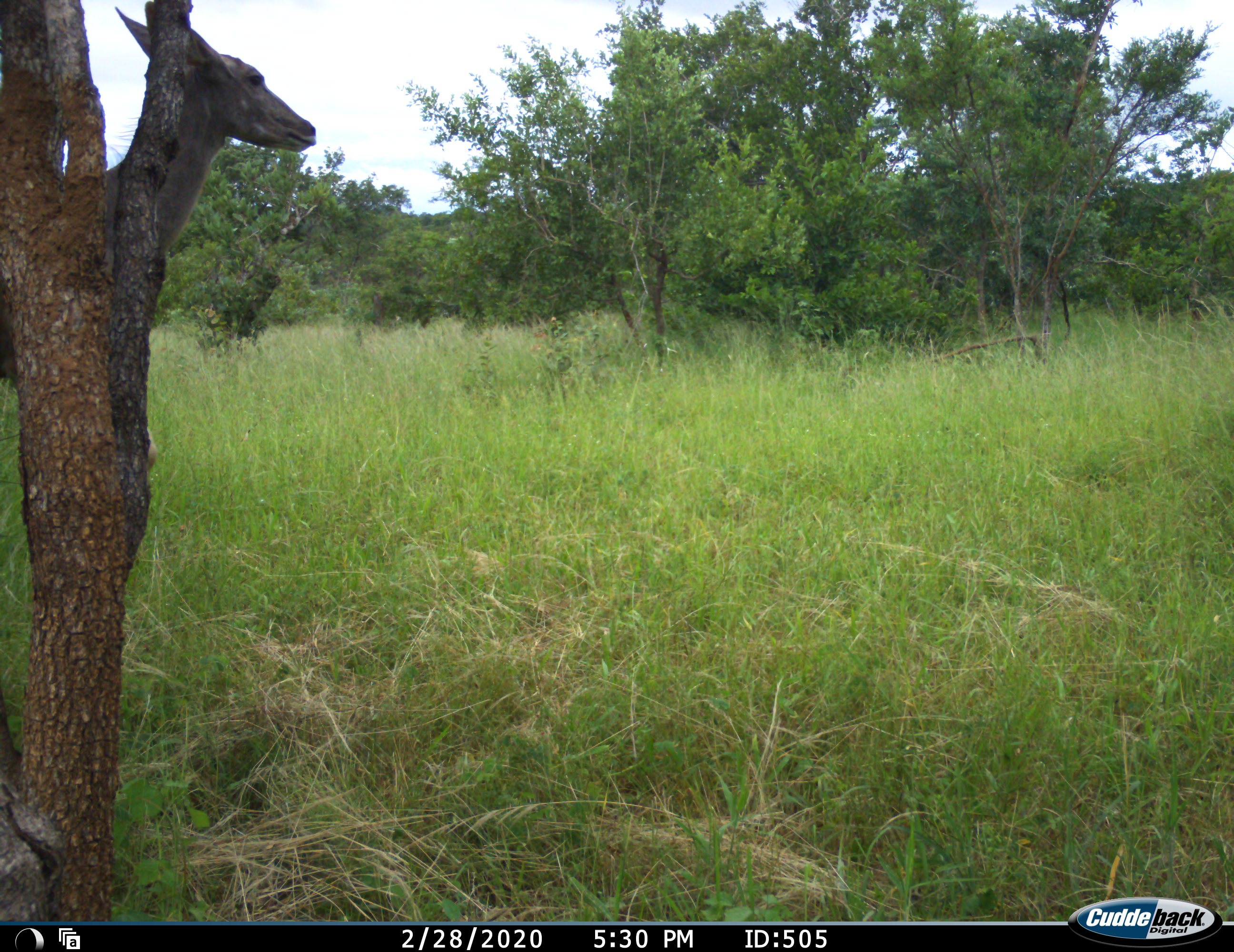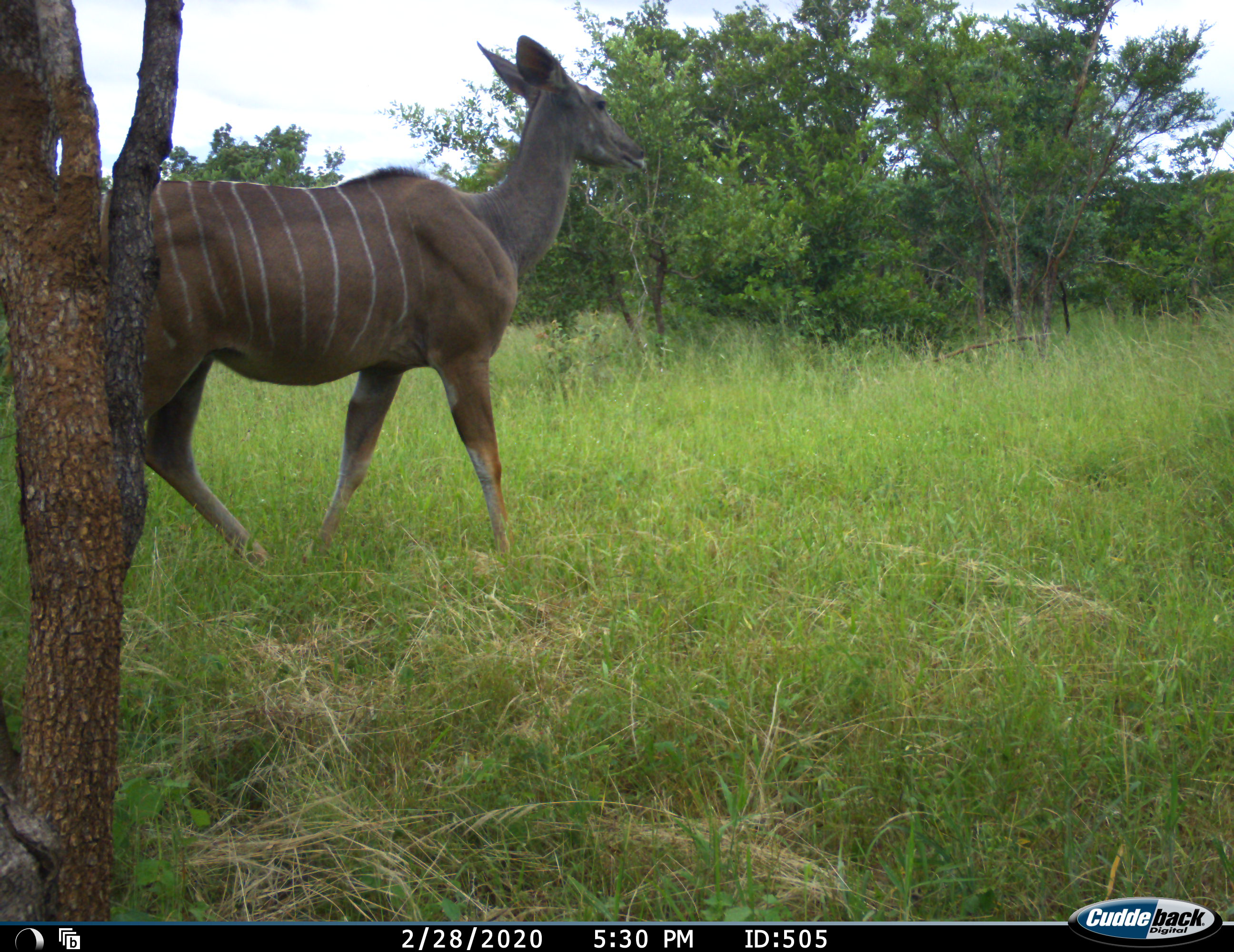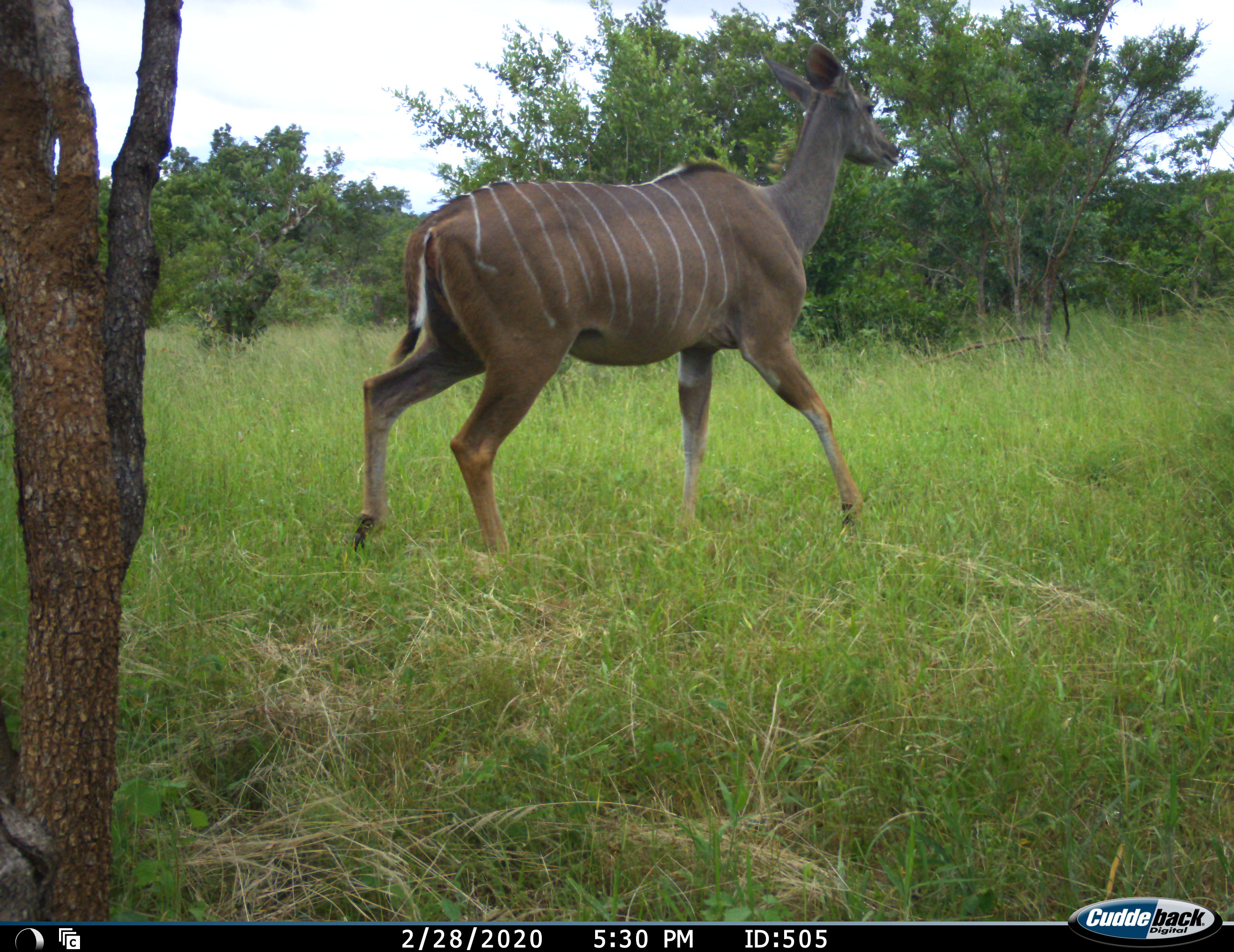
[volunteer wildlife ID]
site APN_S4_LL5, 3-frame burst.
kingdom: Animalia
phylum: Chordata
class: Mammalia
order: Artiodactyla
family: Bovidae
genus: Tragelaphus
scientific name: Tragelaphus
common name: kudu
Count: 1.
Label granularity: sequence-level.